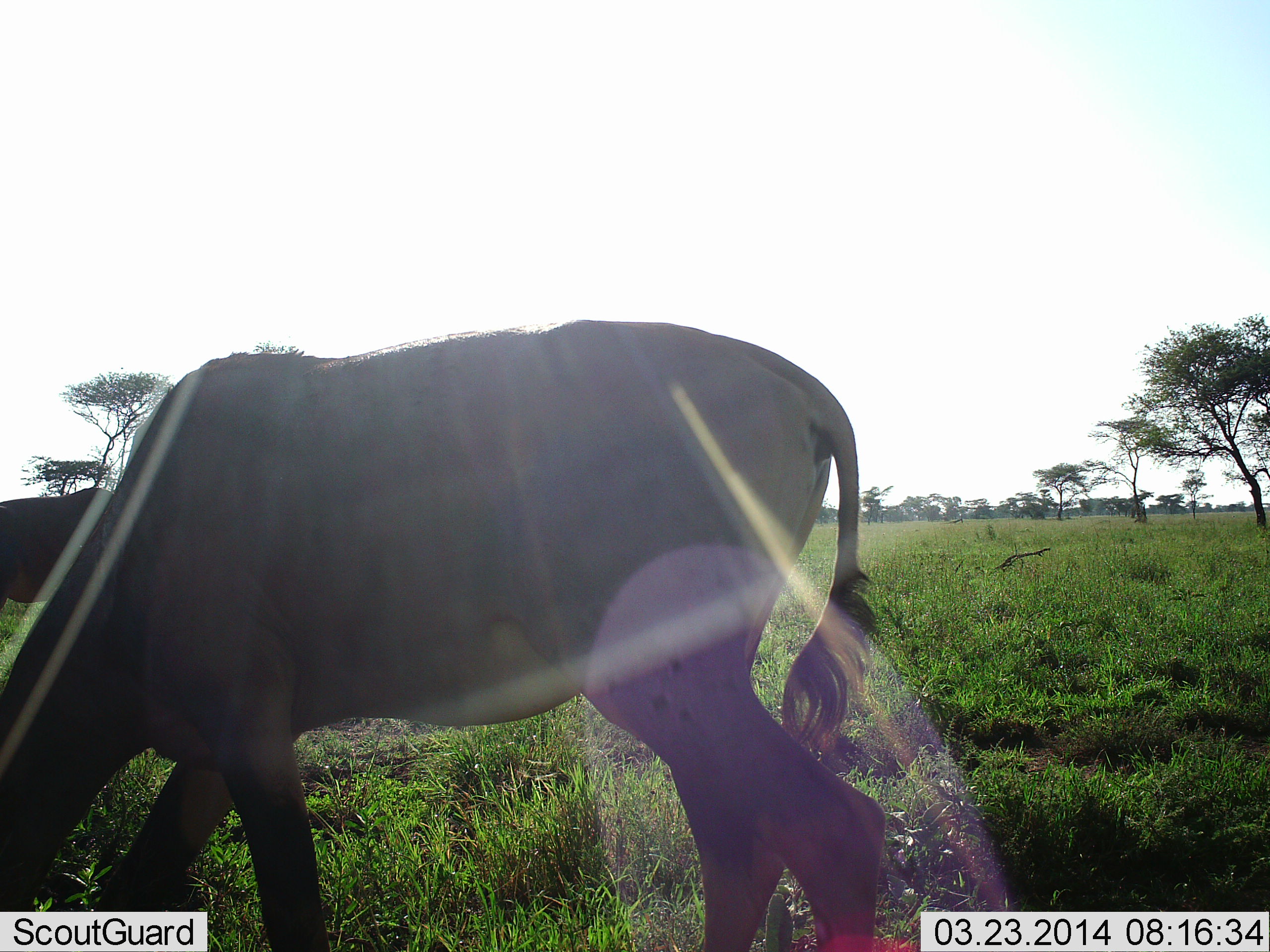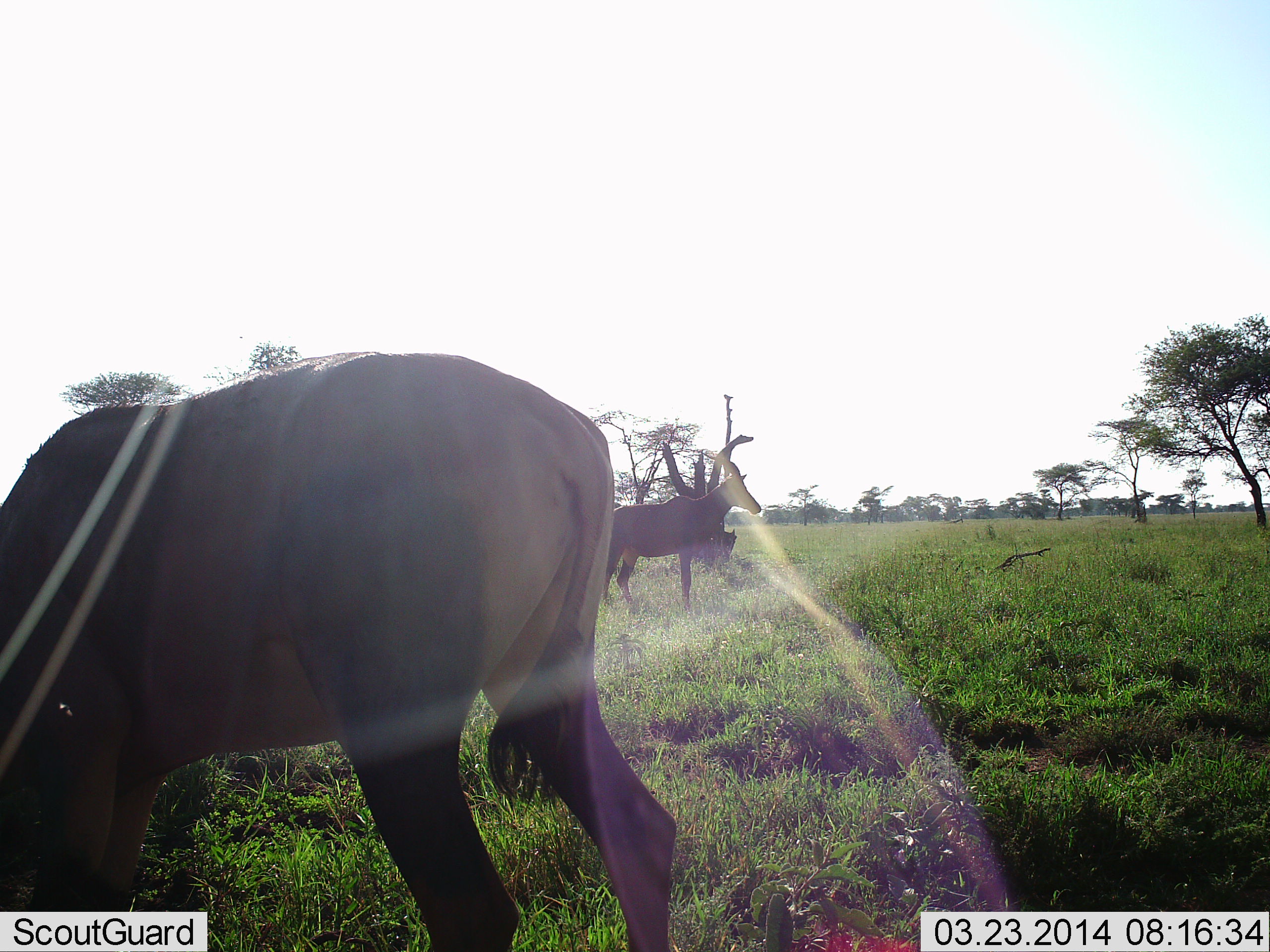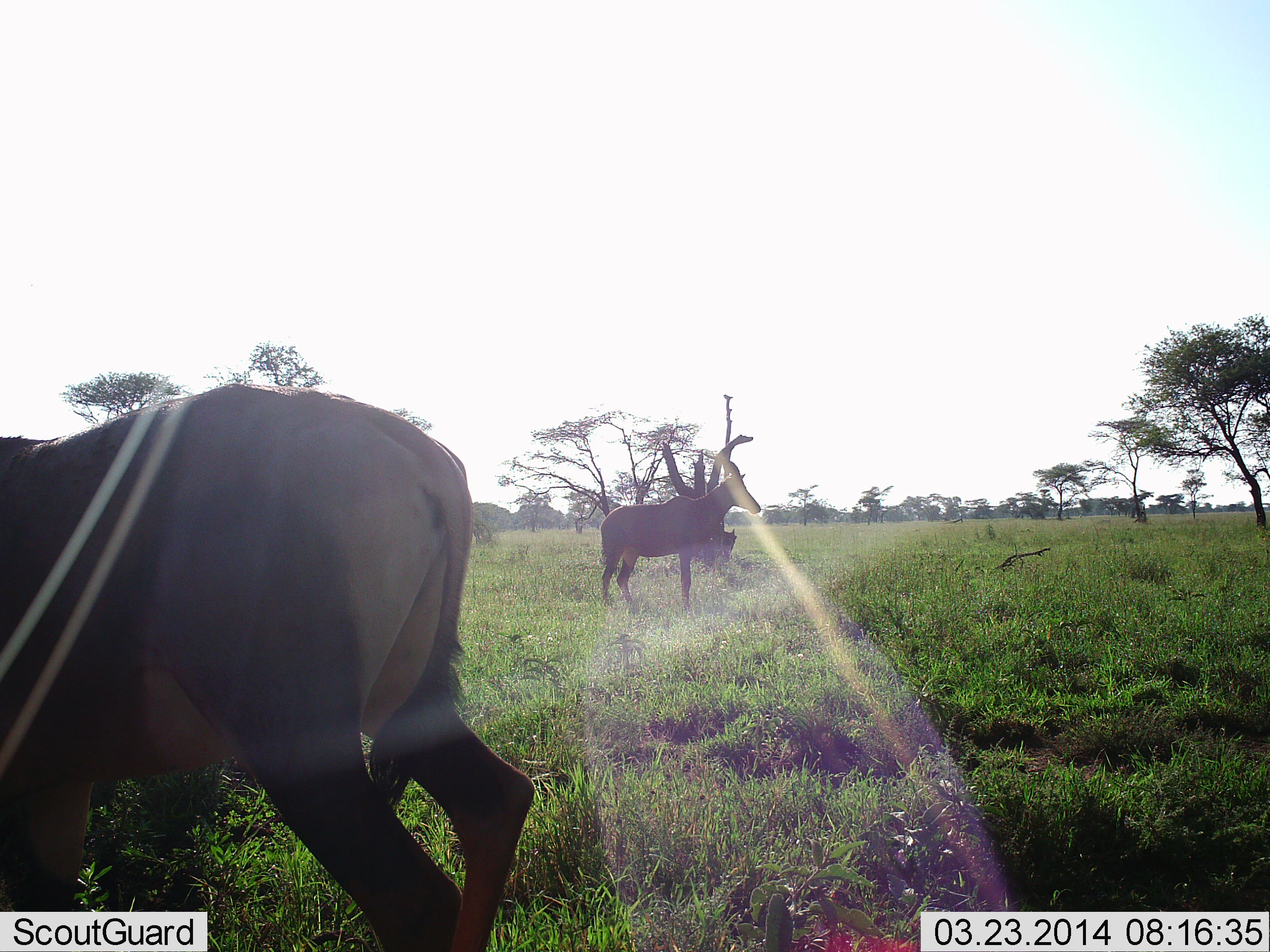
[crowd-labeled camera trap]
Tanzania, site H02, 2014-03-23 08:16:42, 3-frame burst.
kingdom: Animalia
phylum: Chordata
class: Mammalia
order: Artiodactyla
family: Bovidae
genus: Damaliscus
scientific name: Damaliscus lunatus jimela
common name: topi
Topi (Damaliscus lunatus jimela), count 3. Behavior (volunteer vote fractions): standing 79%, resting 7%, moving 50%, interacting 0%. Young present (vote fraction): 0%. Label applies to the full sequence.